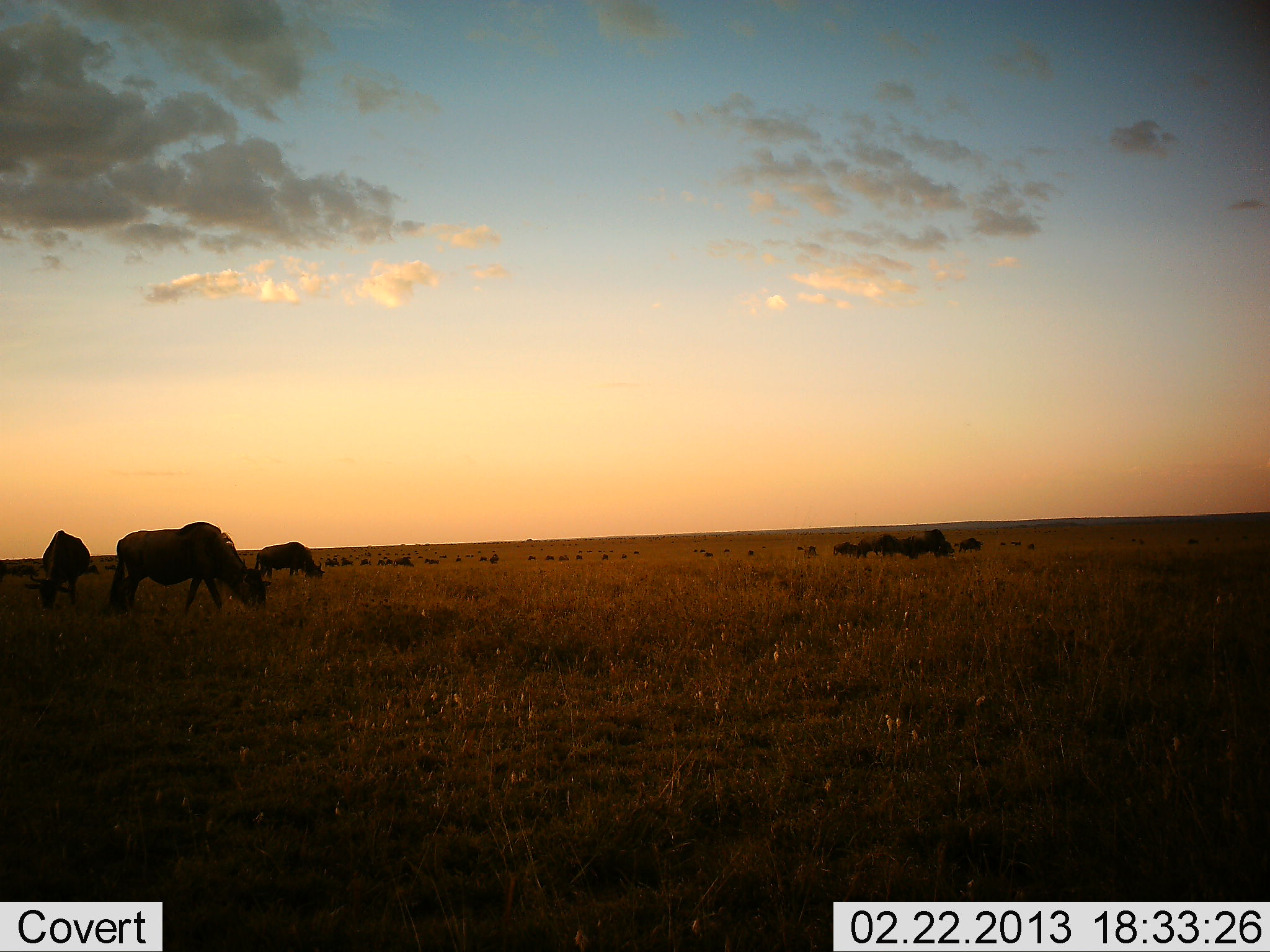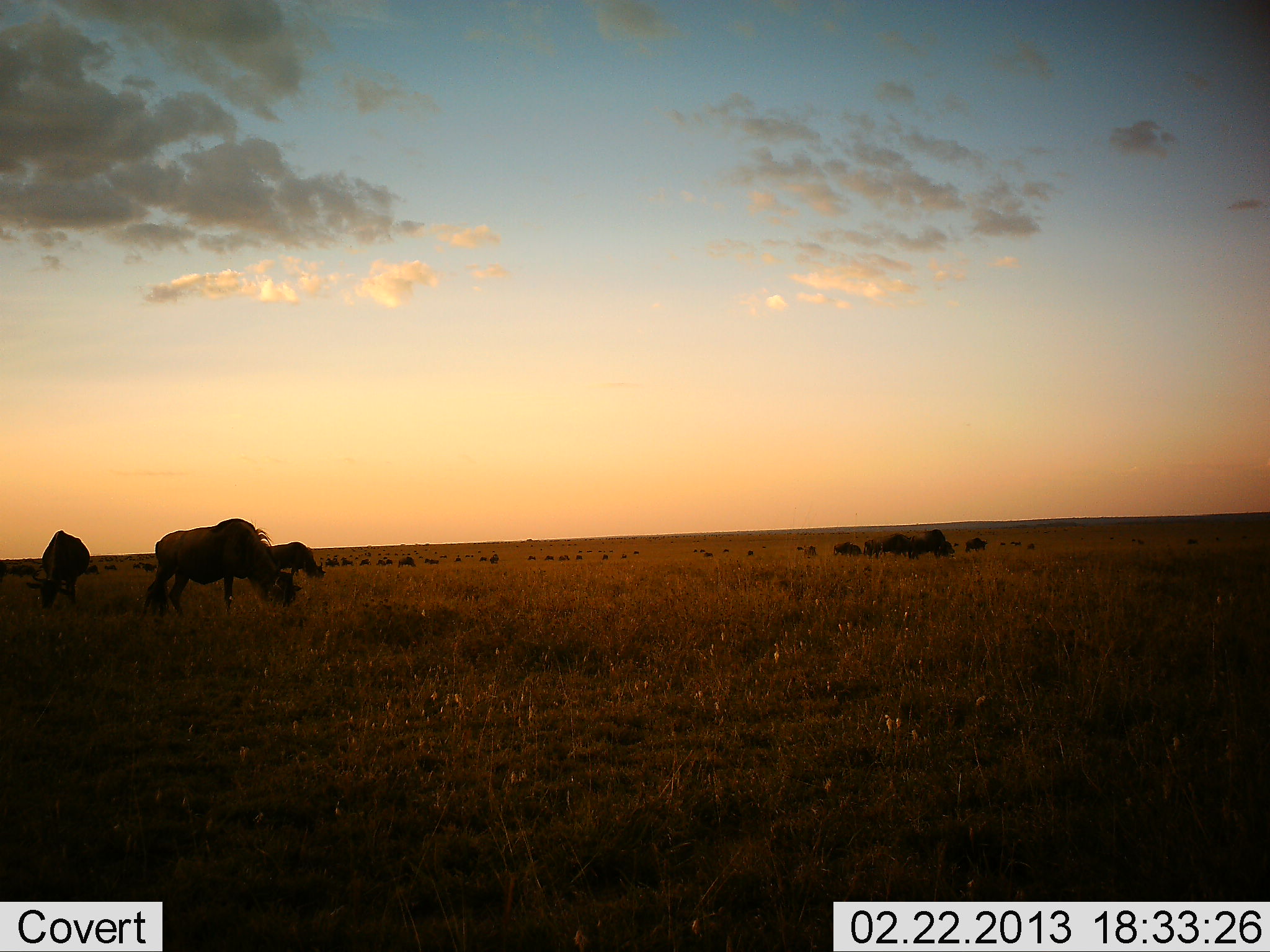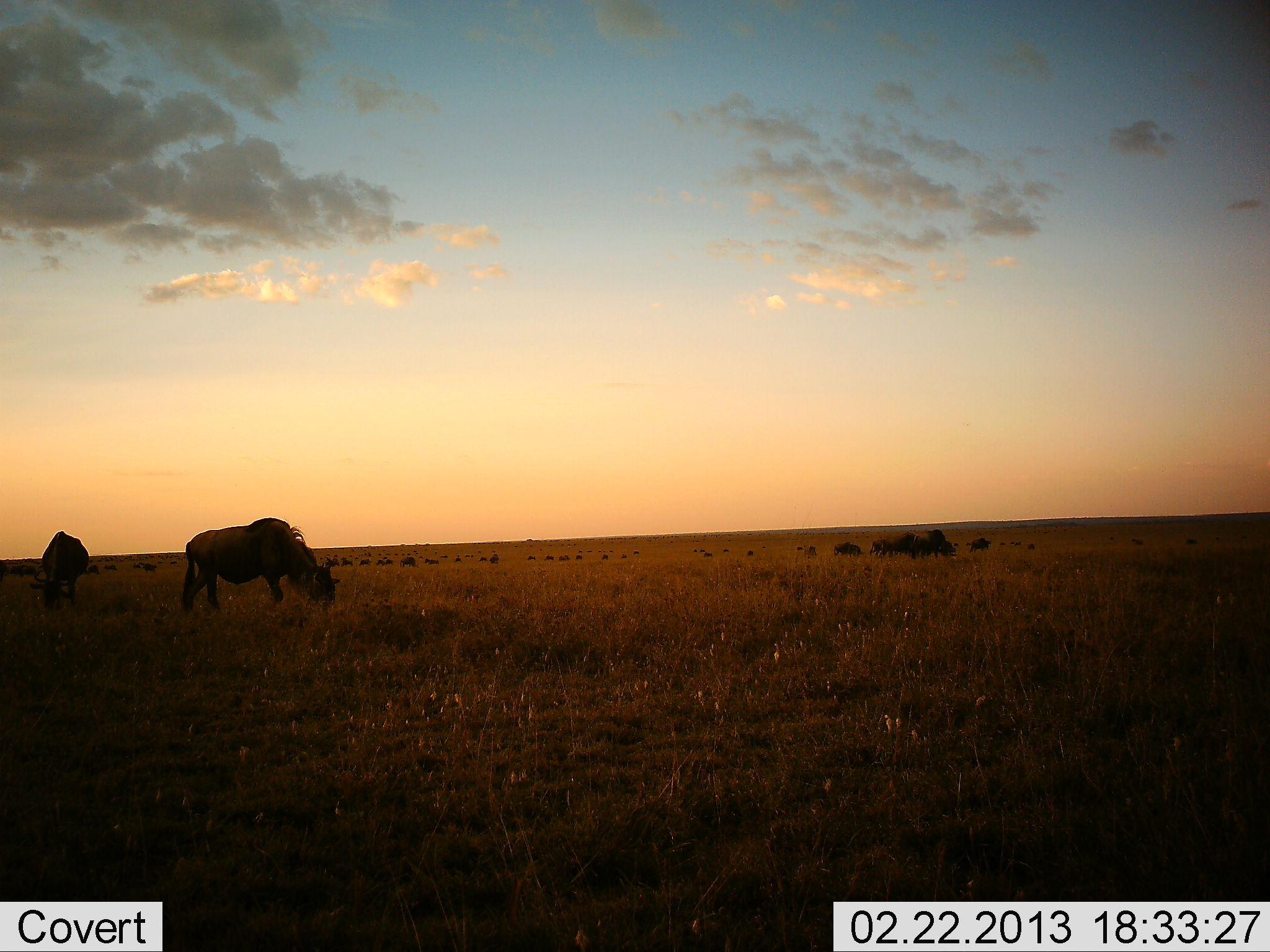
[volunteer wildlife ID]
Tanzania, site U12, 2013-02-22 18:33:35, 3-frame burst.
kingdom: Animalia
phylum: Chordata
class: Mammalia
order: Artiodactyla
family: Bovidae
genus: Connochaetes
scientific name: Connochaetes taurinus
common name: blue wildebeest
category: wildebeest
Wildebeest (blue wildebeest) (Connochaetes taurinus), count 11-50. Behavior (volunteer vote fractions): standing 30%, resting 4%, moving 30%, interacting 4%. Young present (vote fraction): 0%. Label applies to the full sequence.